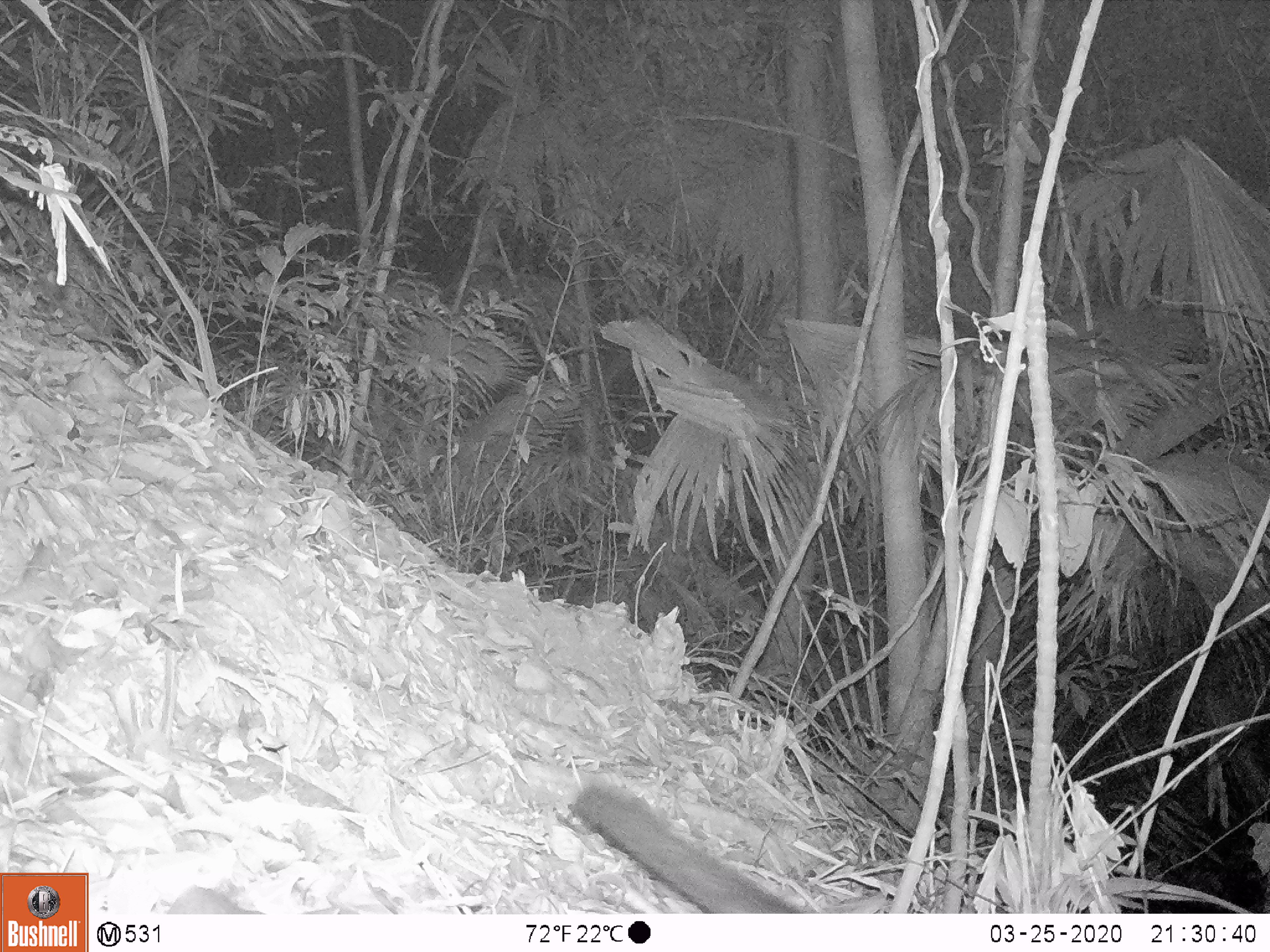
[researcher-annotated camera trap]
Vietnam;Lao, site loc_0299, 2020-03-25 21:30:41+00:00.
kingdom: Animalia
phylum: Chordata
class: Mammalia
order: Carnivora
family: Viverridae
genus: Paradoxurus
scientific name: Paradoxurus hermaphroditus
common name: common palm civet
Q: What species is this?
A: Common palm civet (Paradoxurus hermaphroditus).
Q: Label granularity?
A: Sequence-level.